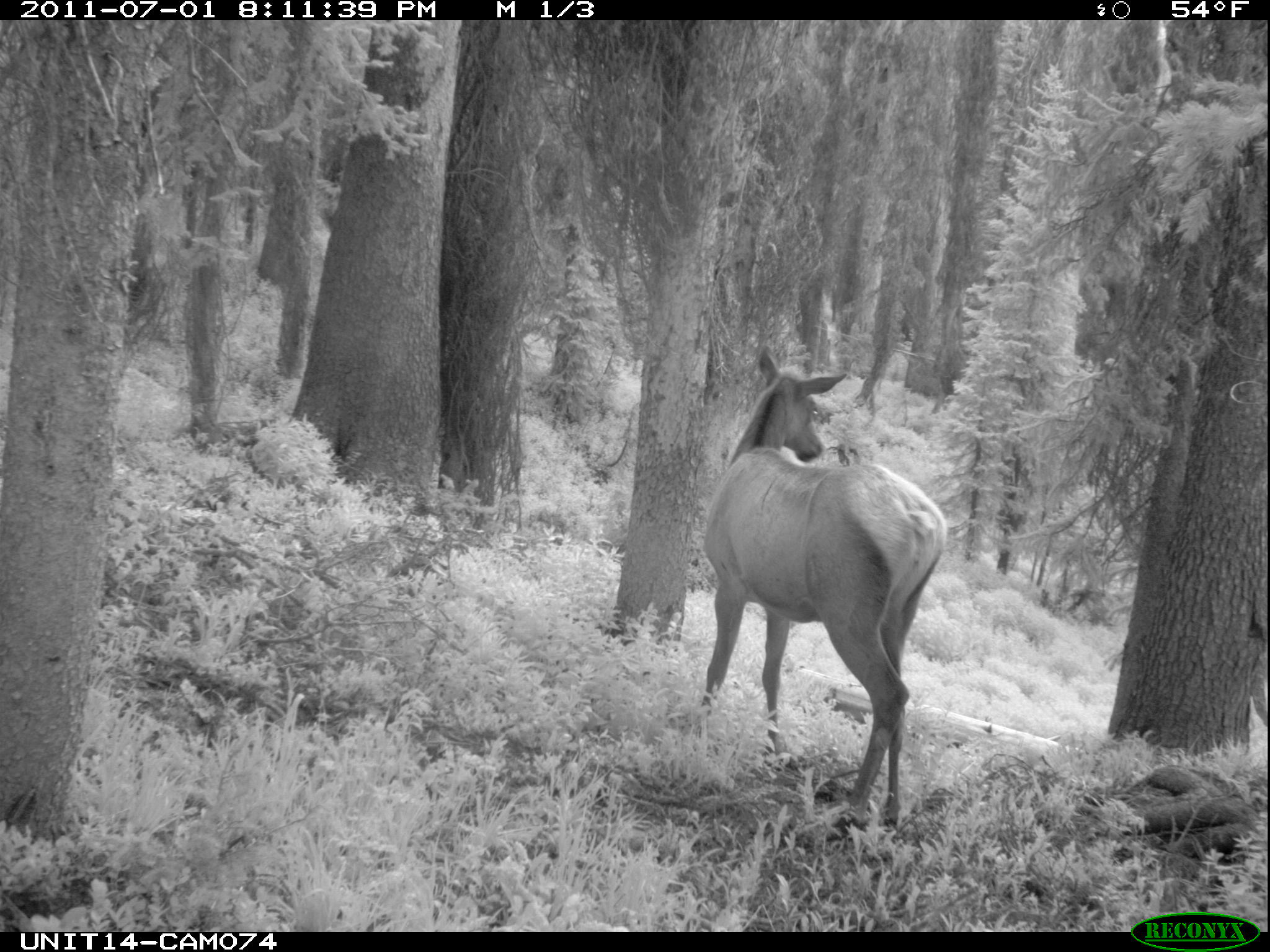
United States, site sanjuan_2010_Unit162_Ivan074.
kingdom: Animalia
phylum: Chordata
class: Mammalia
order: Artiodactyla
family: Cervidae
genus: Cervus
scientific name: Cervus elaphus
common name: red deer